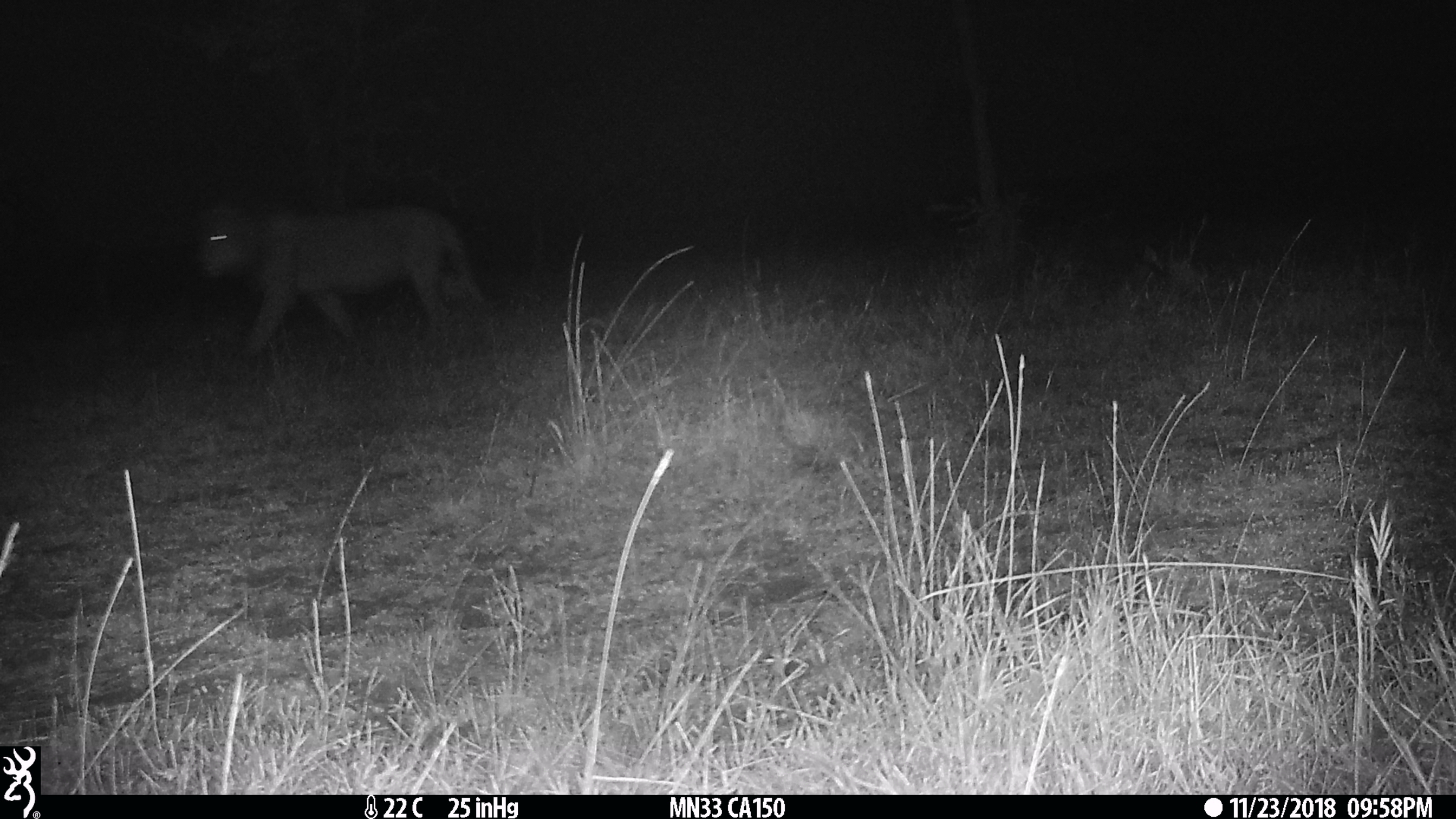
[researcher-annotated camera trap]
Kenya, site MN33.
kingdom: Animalia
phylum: Chordata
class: Mammalia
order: Carnivora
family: Felidae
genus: Panthera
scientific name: Panthera leo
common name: lion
Lion (Panthera leo).